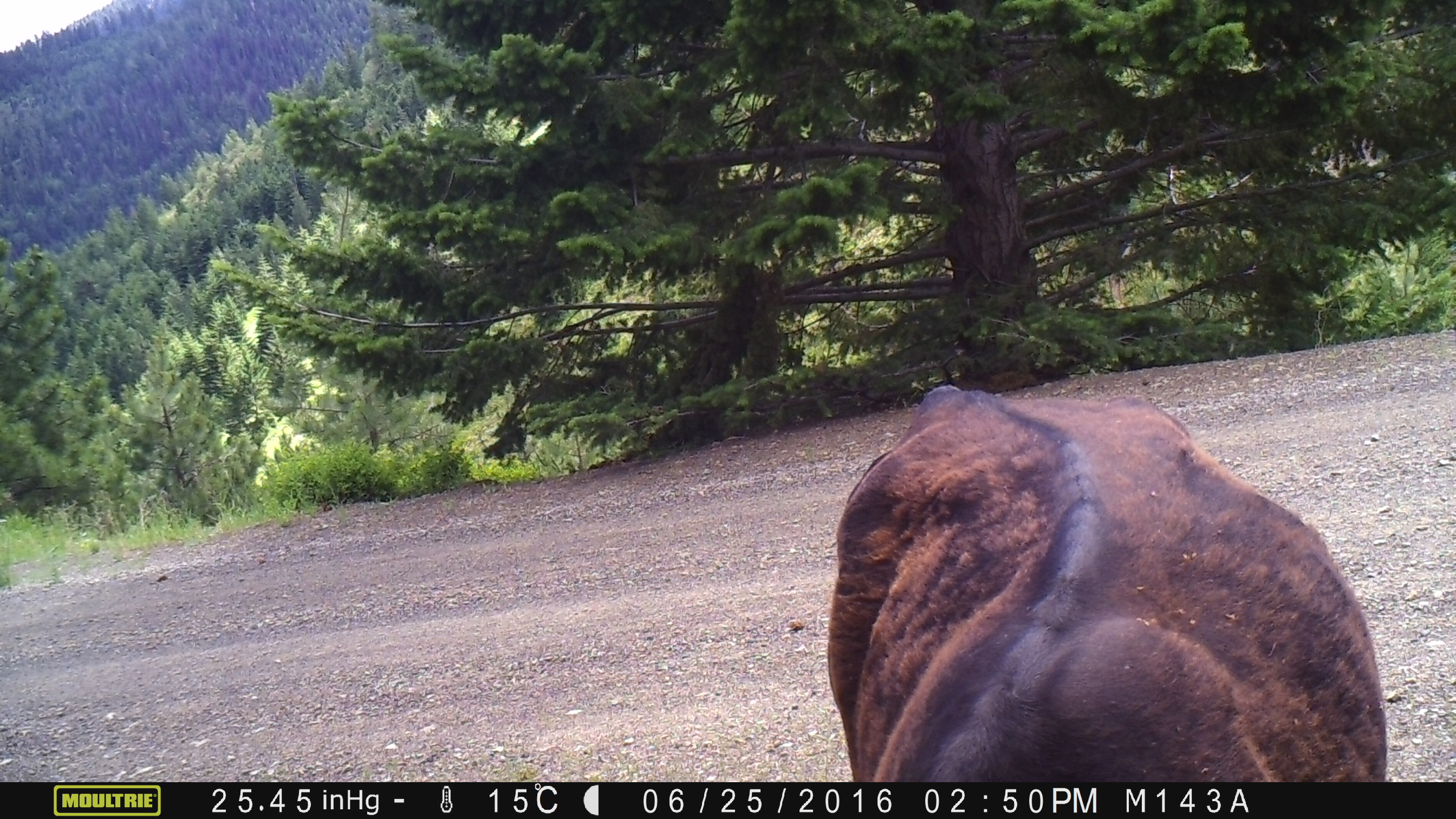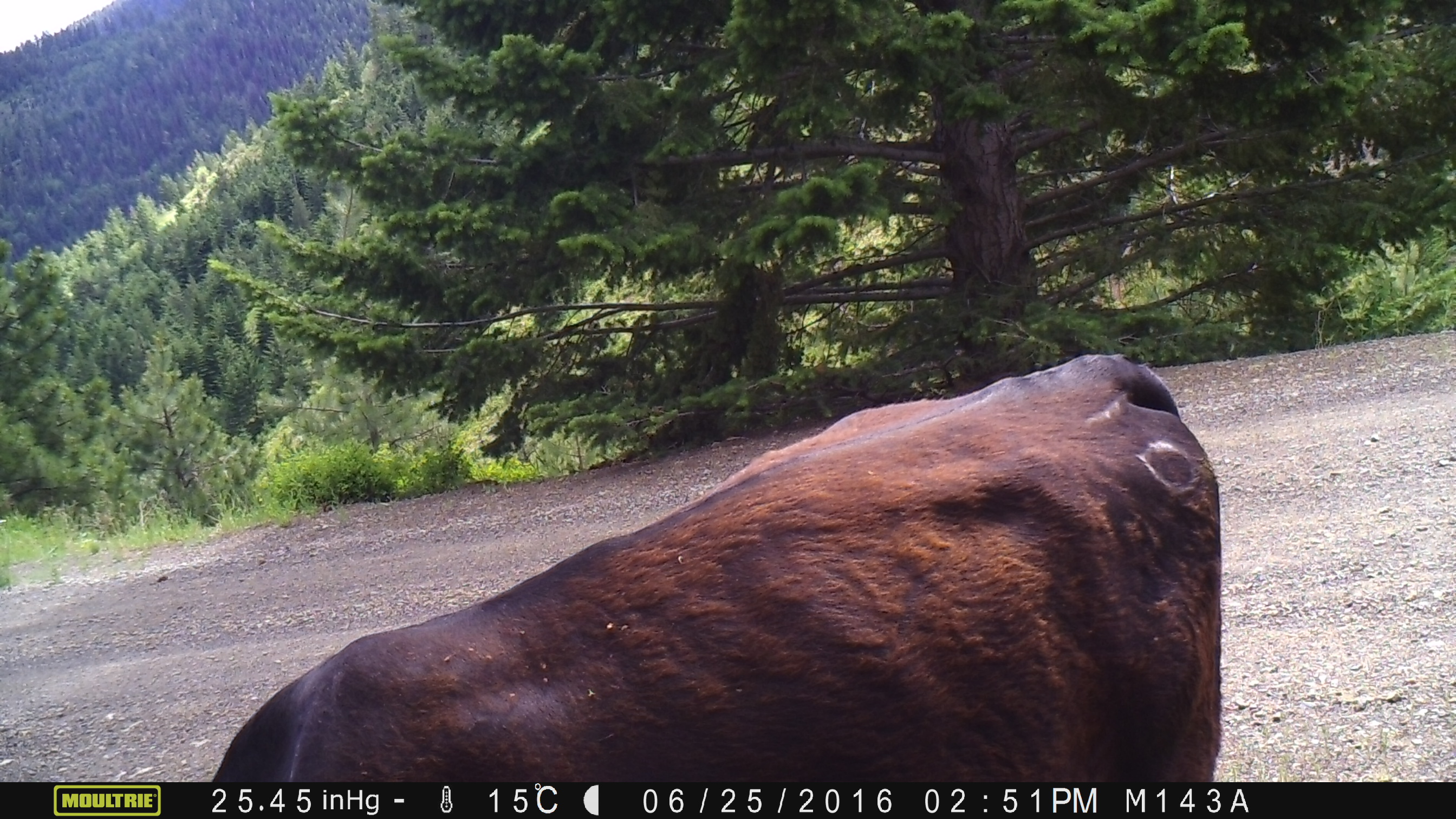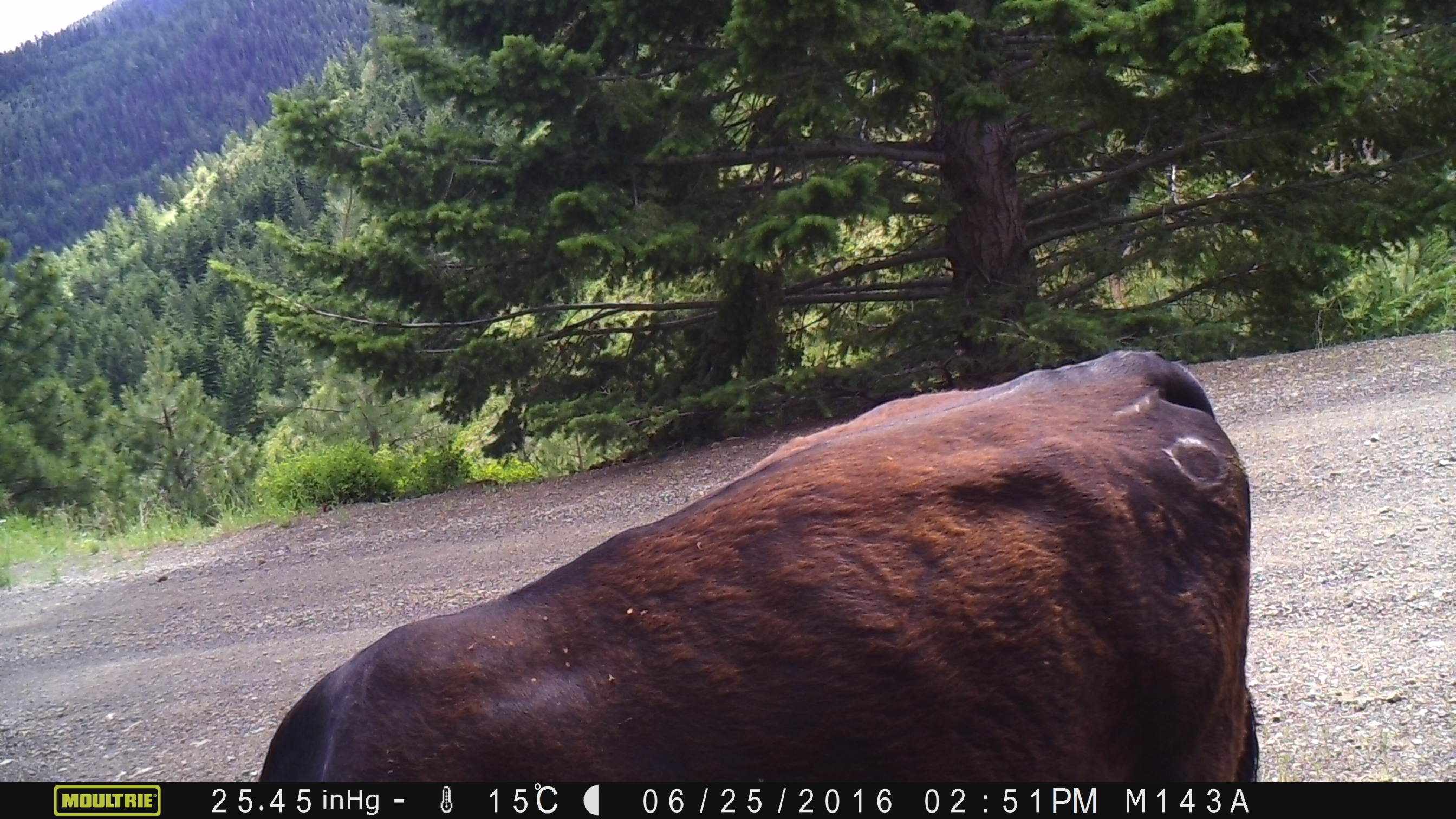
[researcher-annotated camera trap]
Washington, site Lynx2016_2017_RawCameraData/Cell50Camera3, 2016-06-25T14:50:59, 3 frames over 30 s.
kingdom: Animalia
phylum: Chordata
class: Mammalia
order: Artiodactyla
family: Bovidae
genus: Bos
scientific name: Bos taurus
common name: domestic cattle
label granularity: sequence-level